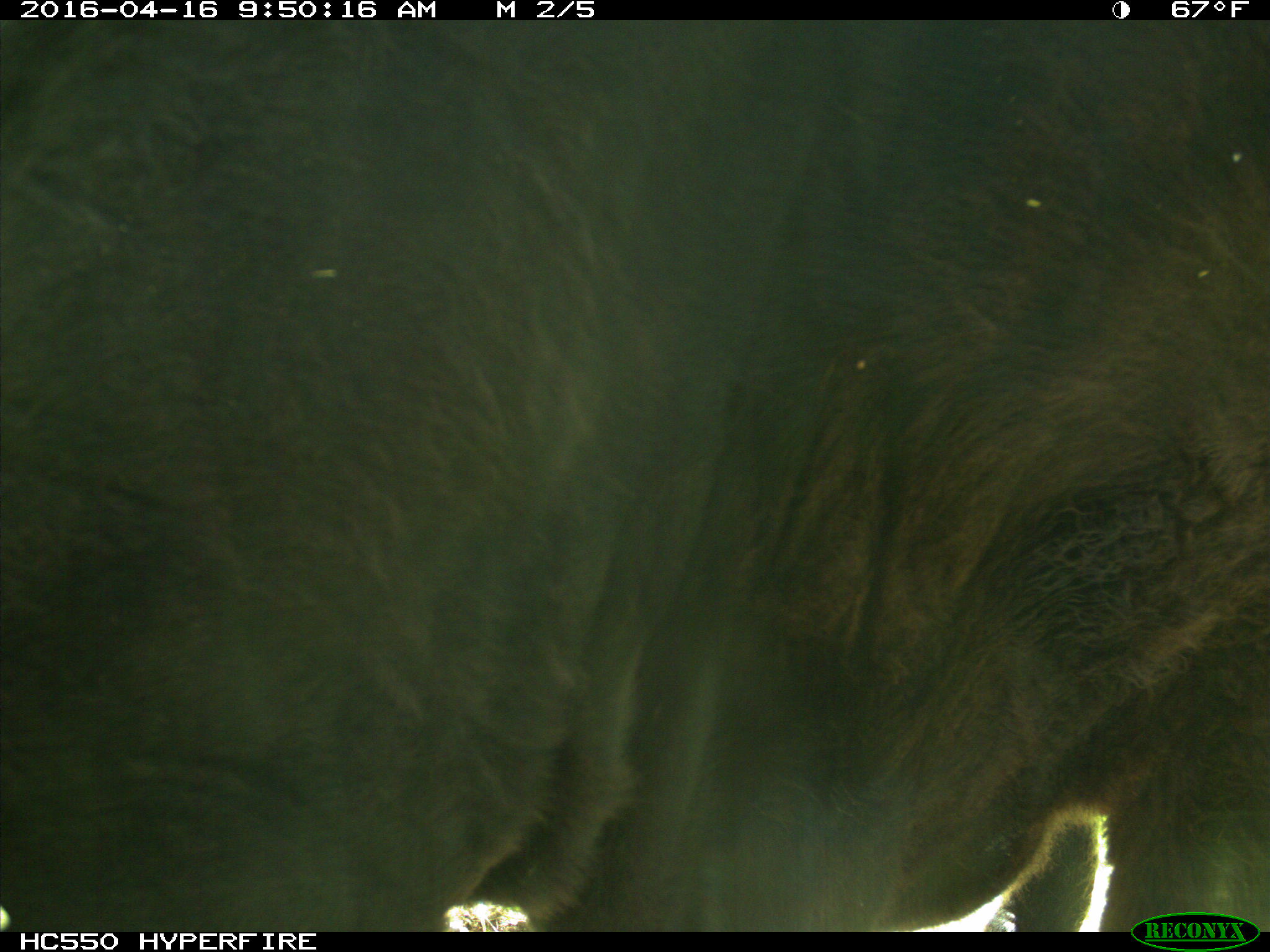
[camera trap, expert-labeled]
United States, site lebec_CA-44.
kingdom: Animalia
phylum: Chordata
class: Mammalia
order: Artiodactyla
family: Bovidae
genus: Bos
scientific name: Bos taurus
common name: domestic cow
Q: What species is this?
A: Bos taurus (domestic cow).